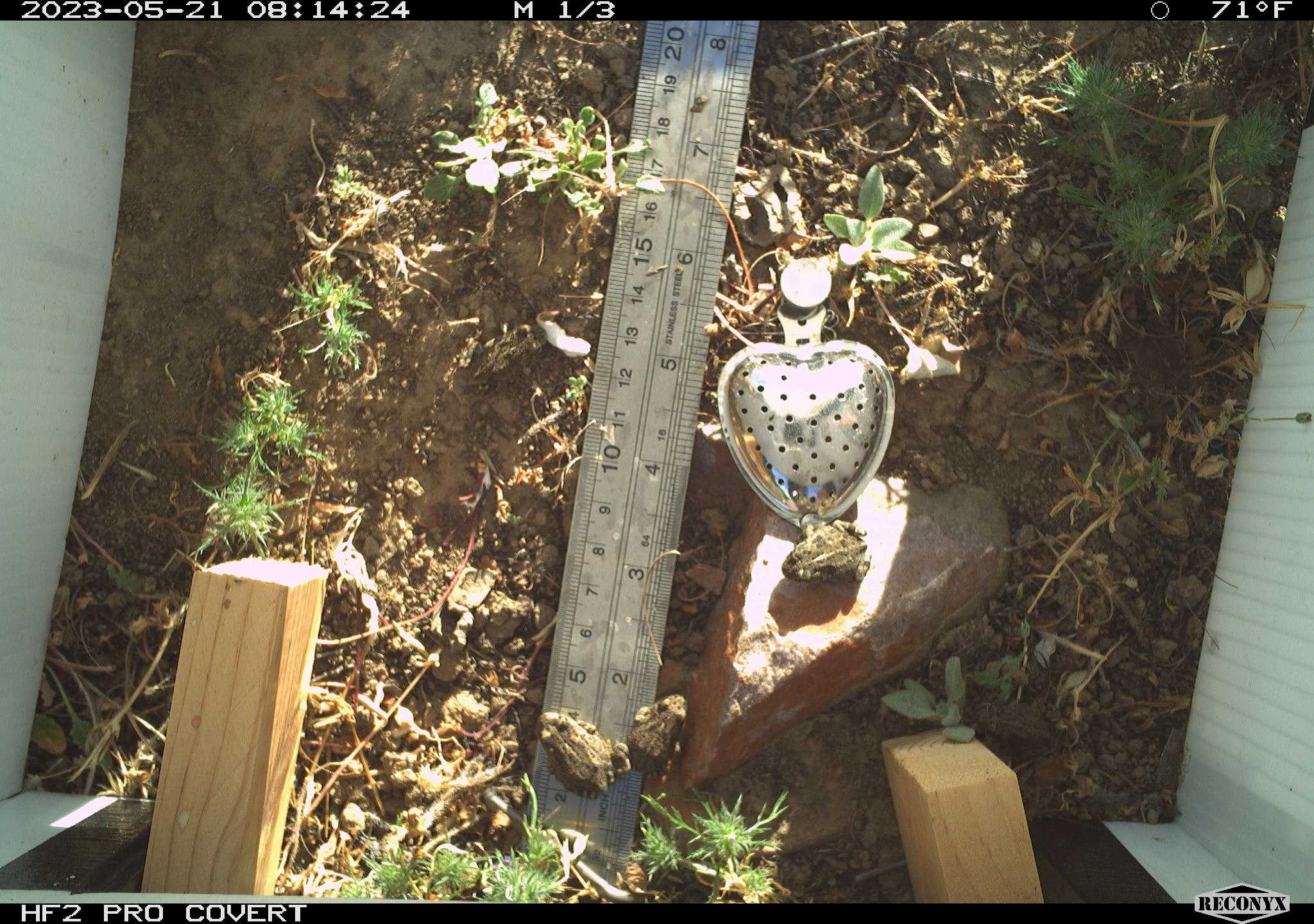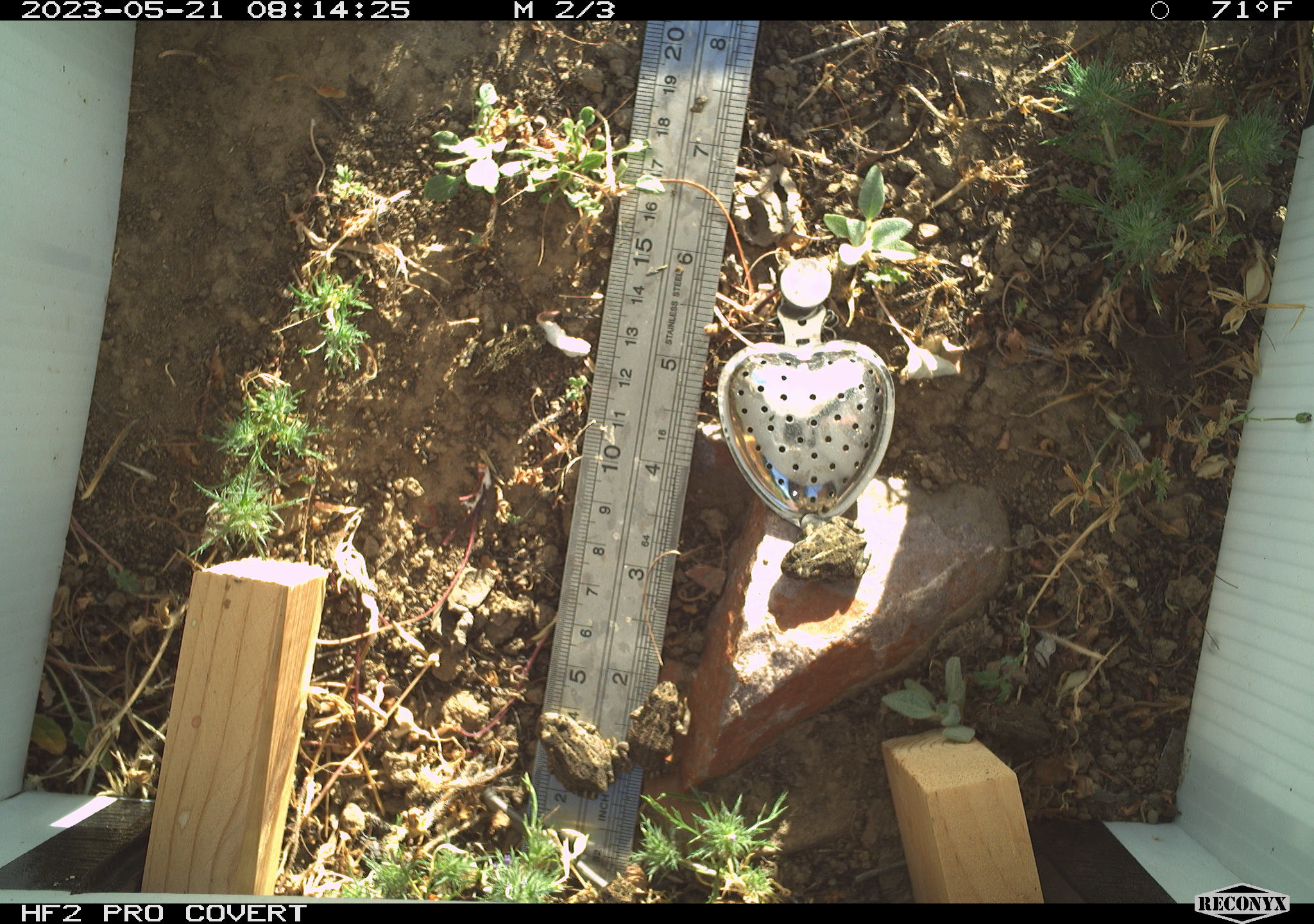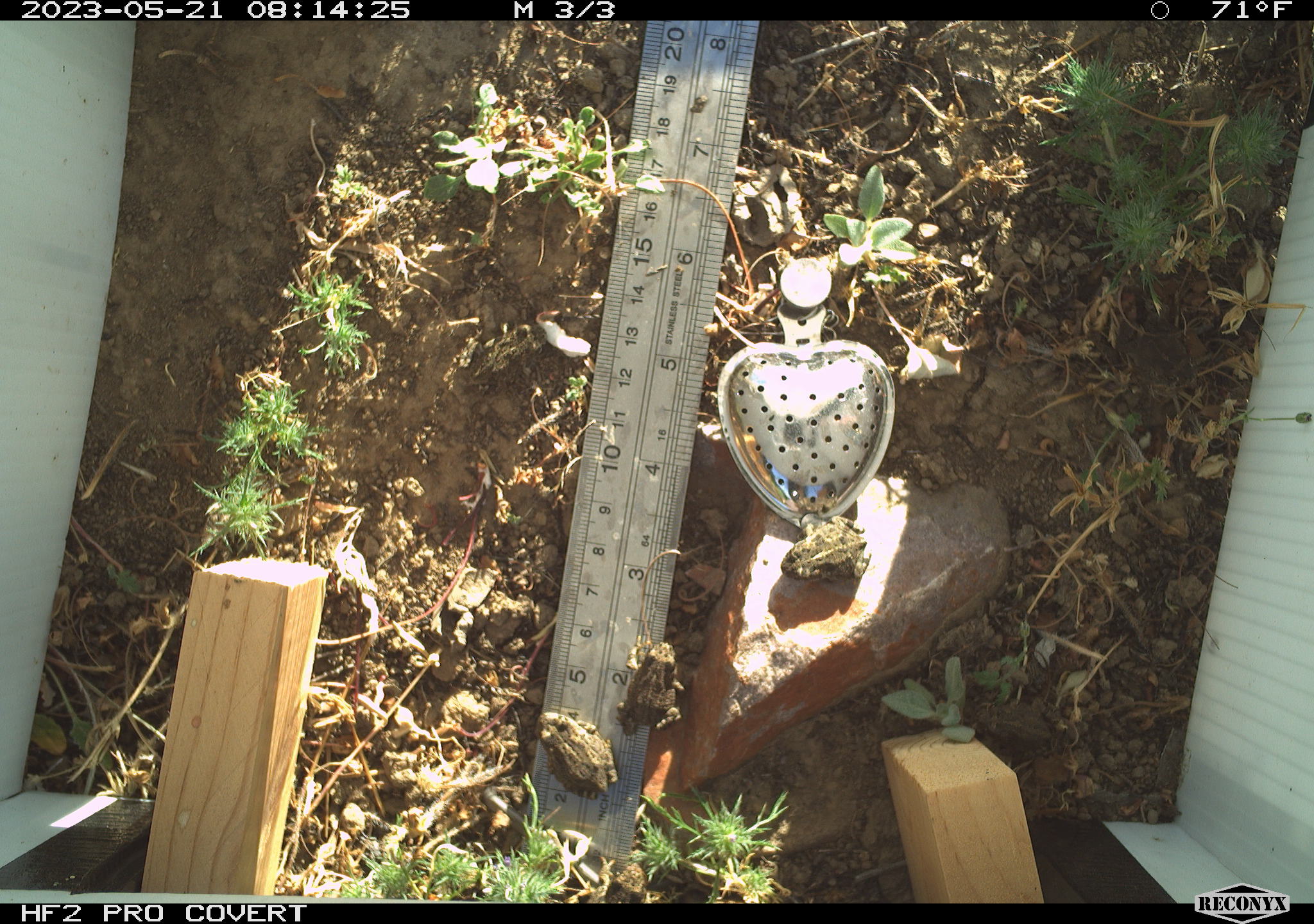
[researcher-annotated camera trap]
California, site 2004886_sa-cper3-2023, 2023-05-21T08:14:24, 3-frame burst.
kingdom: Animalia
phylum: Chordata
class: Amphibia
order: Anura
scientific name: Anura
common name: frogs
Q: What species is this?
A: Frogs (Anura).